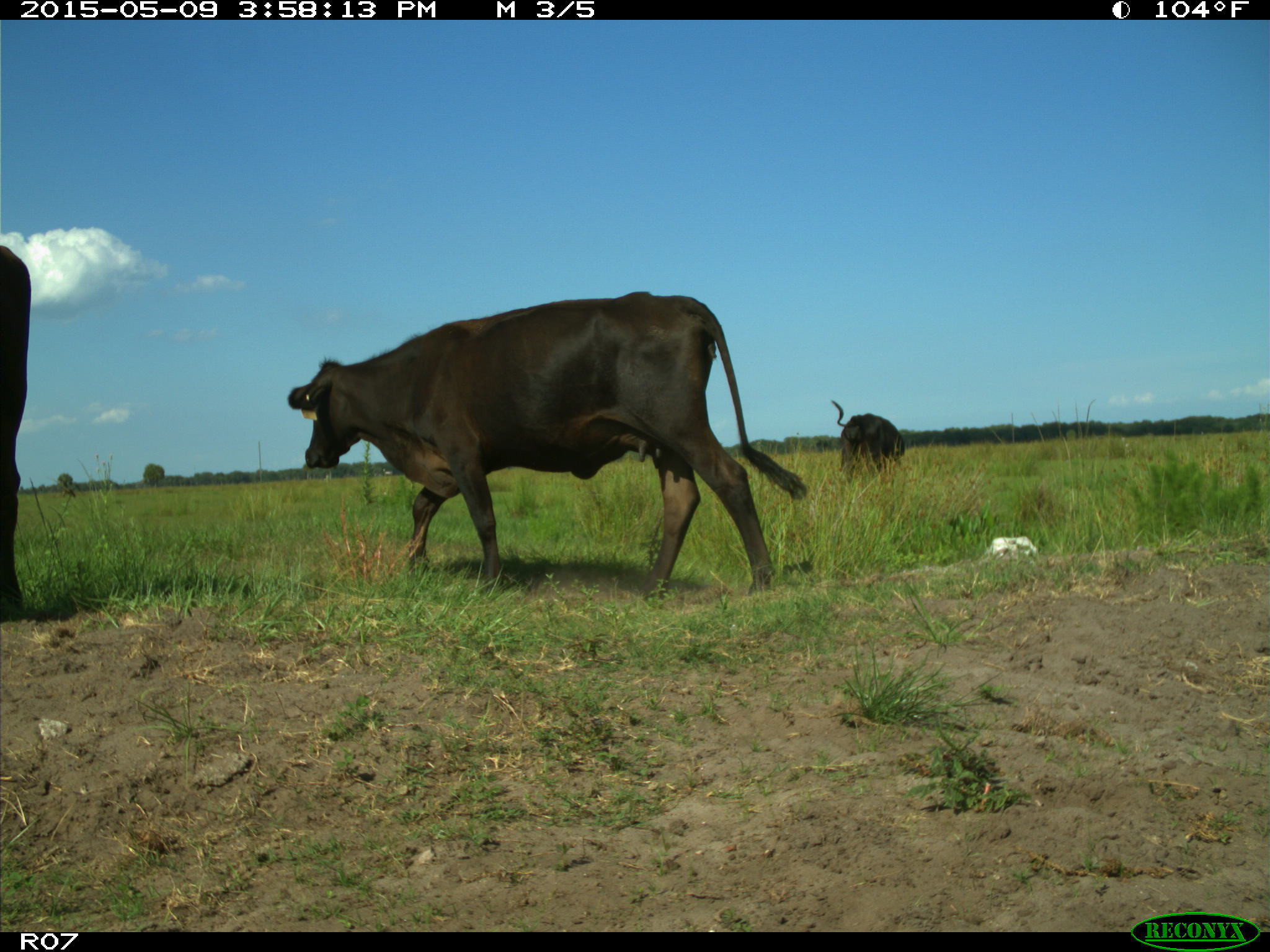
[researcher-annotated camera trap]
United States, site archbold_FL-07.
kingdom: Animalia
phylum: Chordata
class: Mammalia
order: Artiodactyla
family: Bovidae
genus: Bos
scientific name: Bos taurus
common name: domestic cow